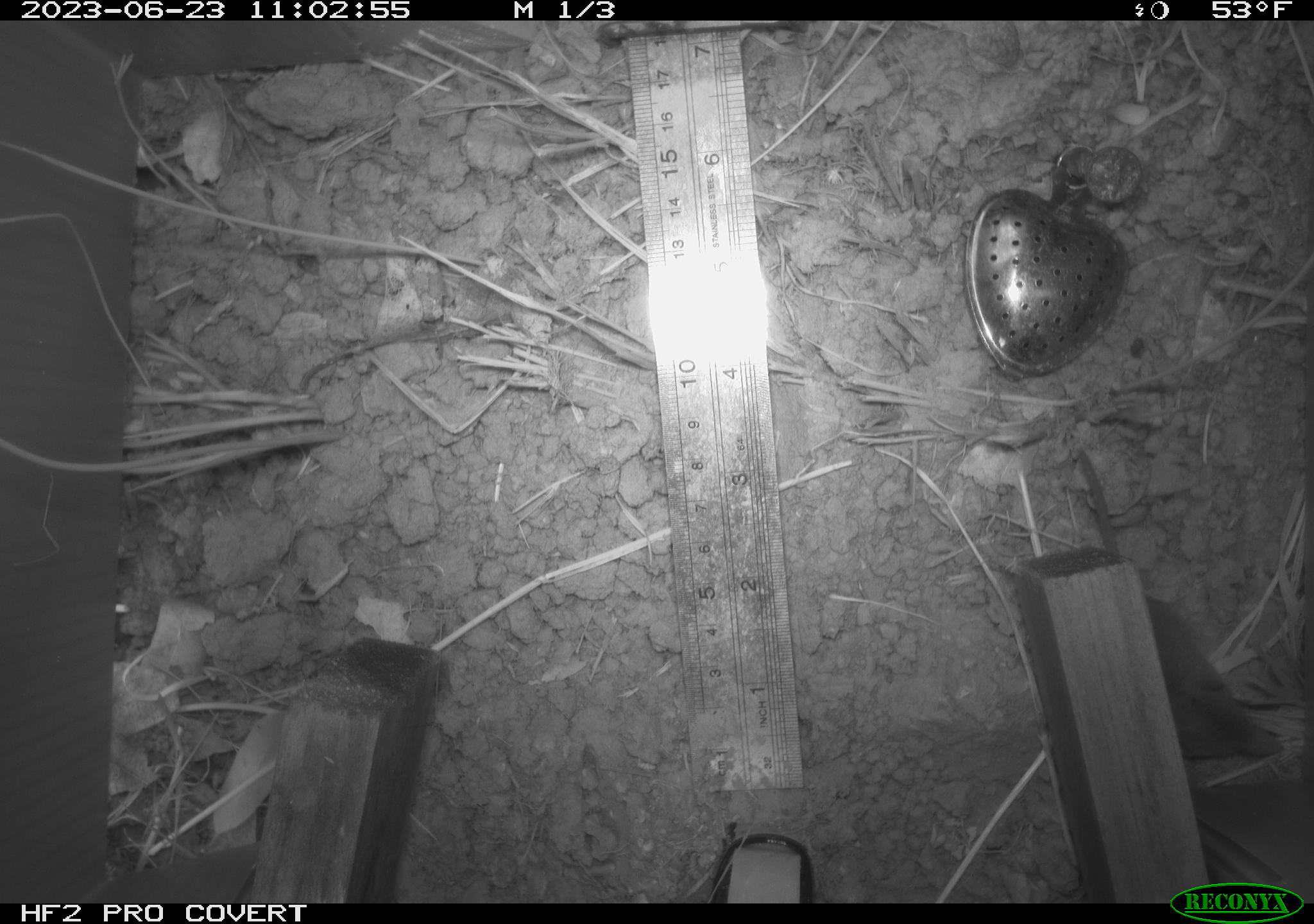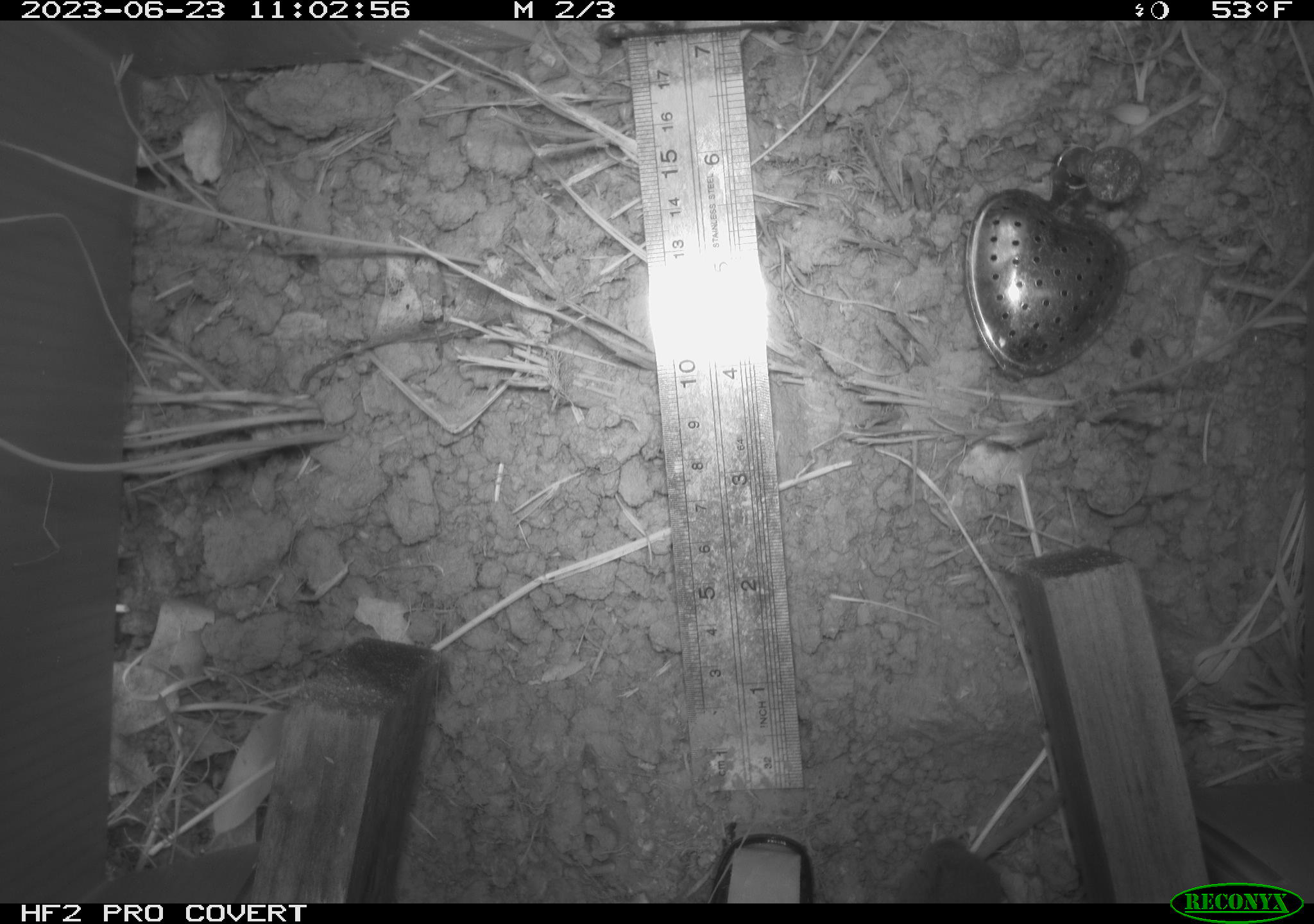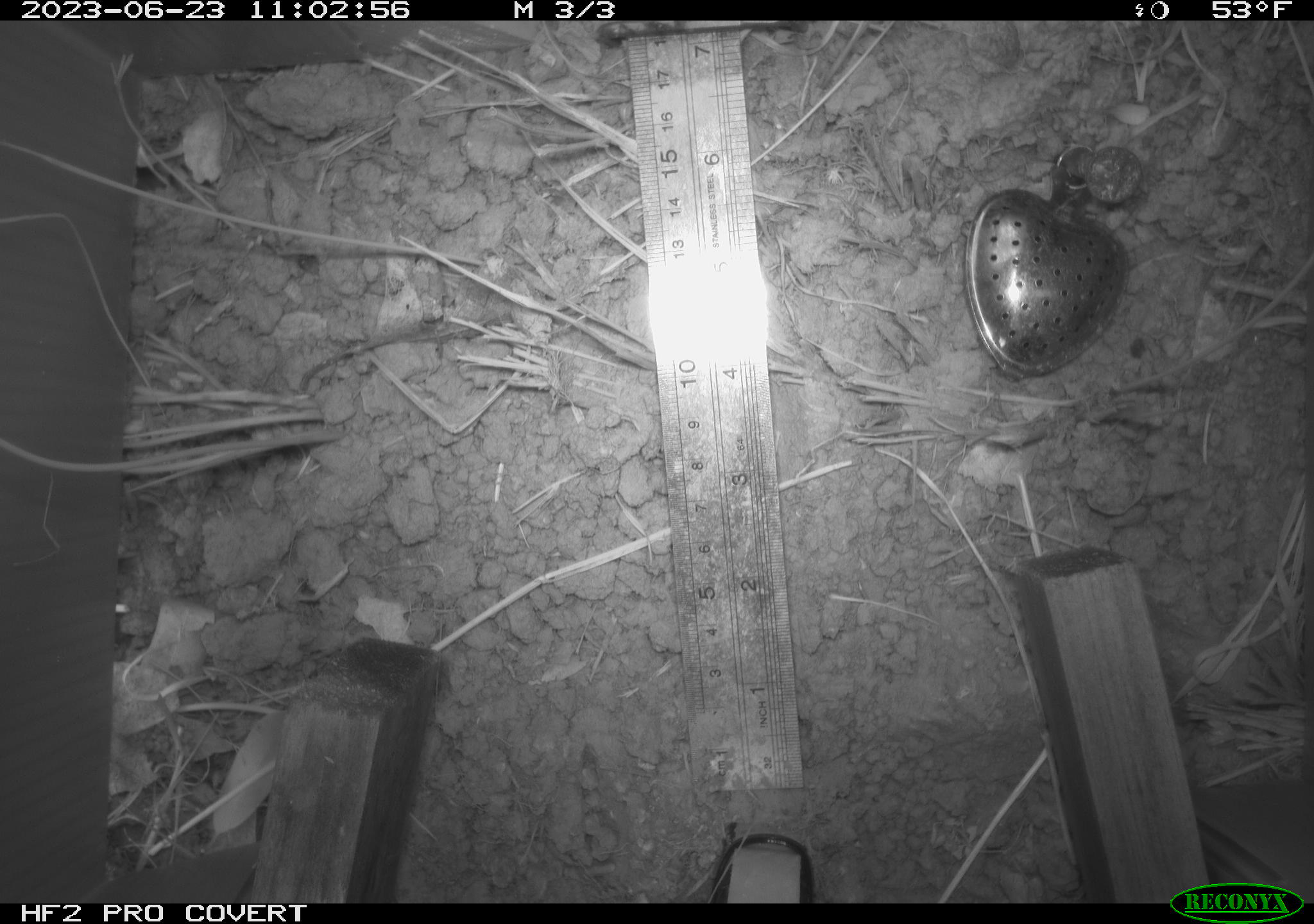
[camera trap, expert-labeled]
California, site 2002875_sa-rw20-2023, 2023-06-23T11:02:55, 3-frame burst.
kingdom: Animalia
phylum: Chordata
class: Mammalia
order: Eulipotyphla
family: Soricidae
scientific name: Soricidae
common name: shrews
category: soricidae family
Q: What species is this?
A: Soricidae family (shrews) (Soricidae).